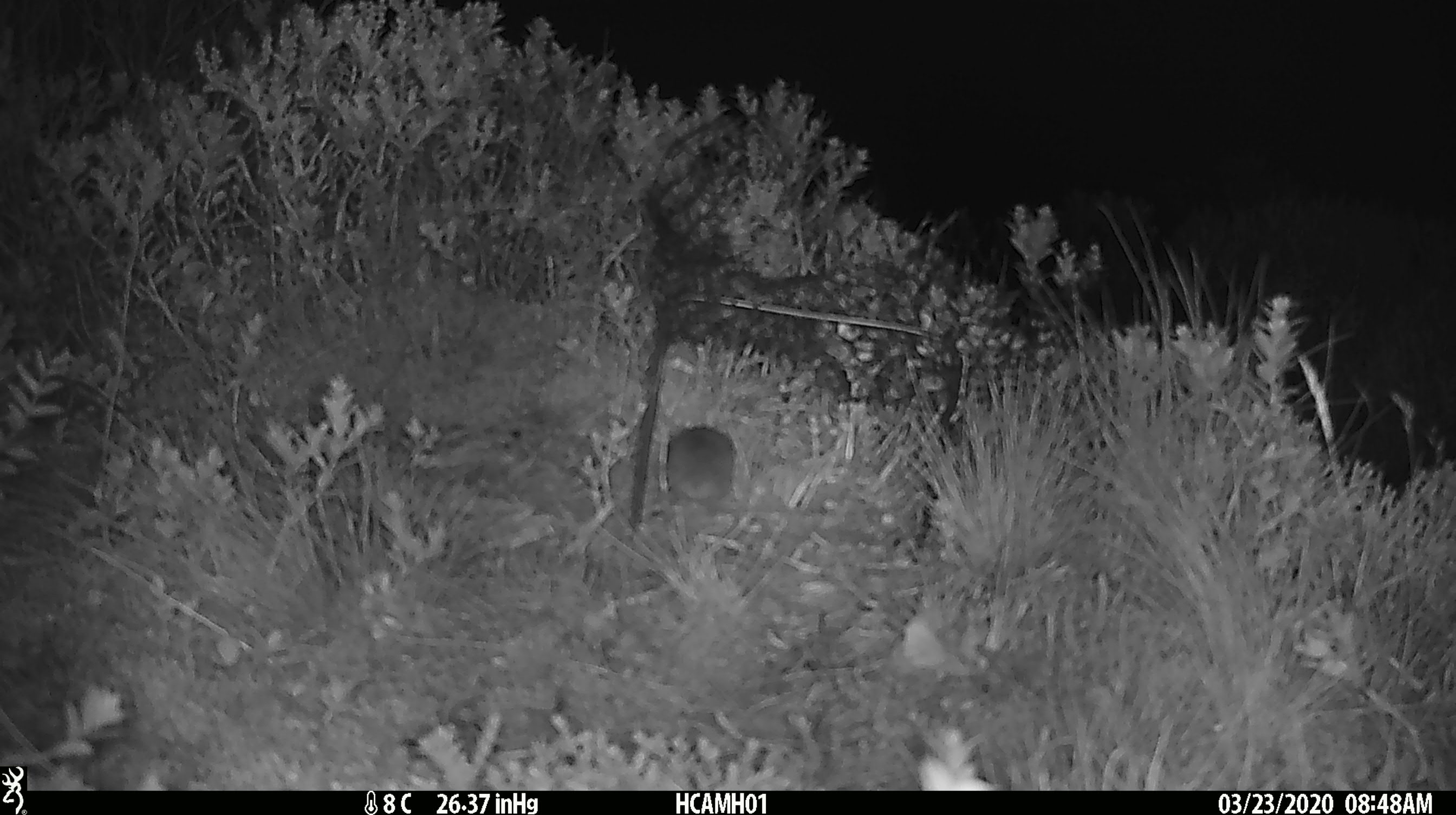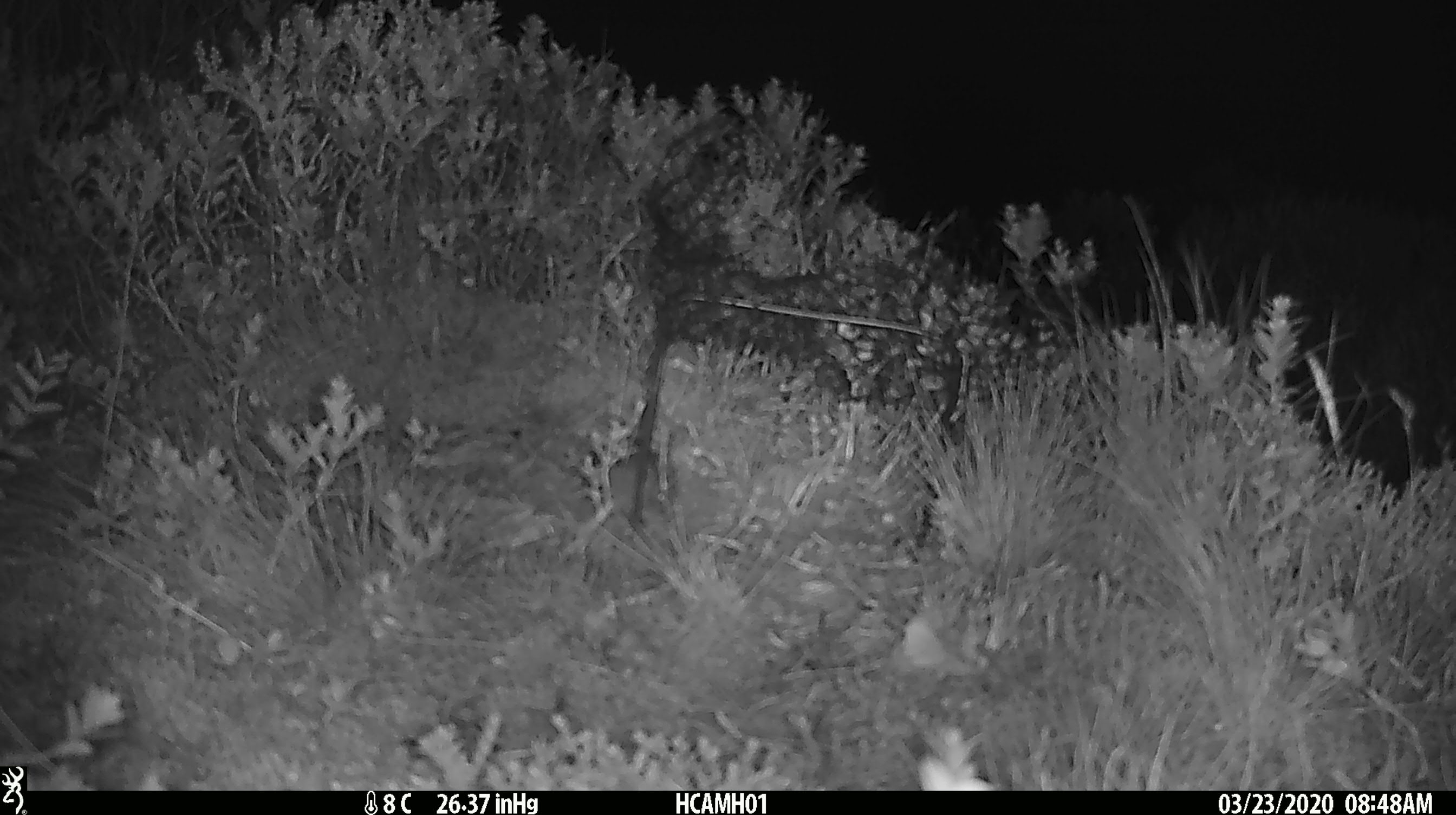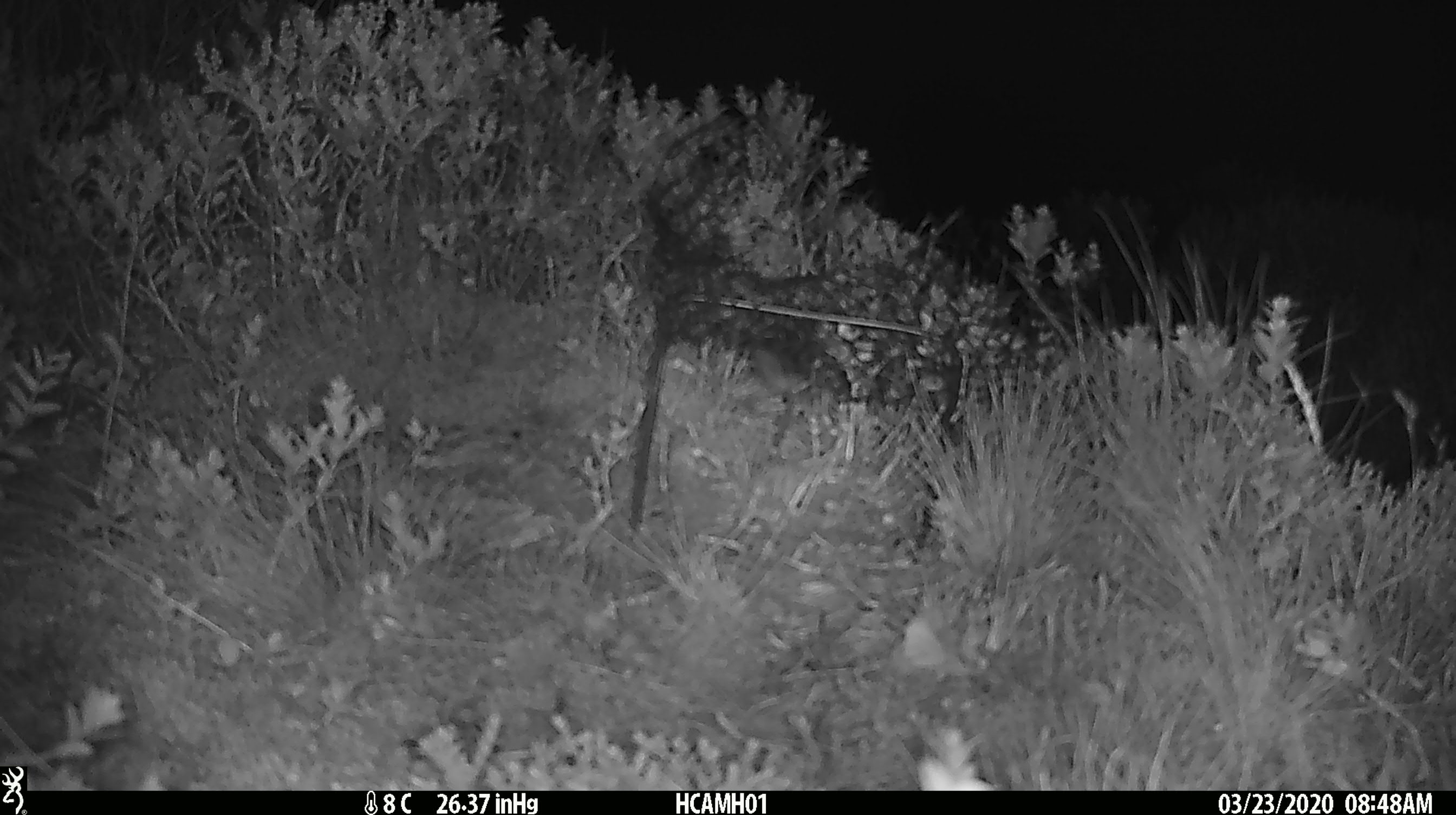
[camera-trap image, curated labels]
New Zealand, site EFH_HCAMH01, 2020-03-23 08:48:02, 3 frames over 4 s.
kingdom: Animalia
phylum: Chordata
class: Mammalia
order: Rodentia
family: Muridae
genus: Mus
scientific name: Mus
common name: mouse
Mouse (Mus).